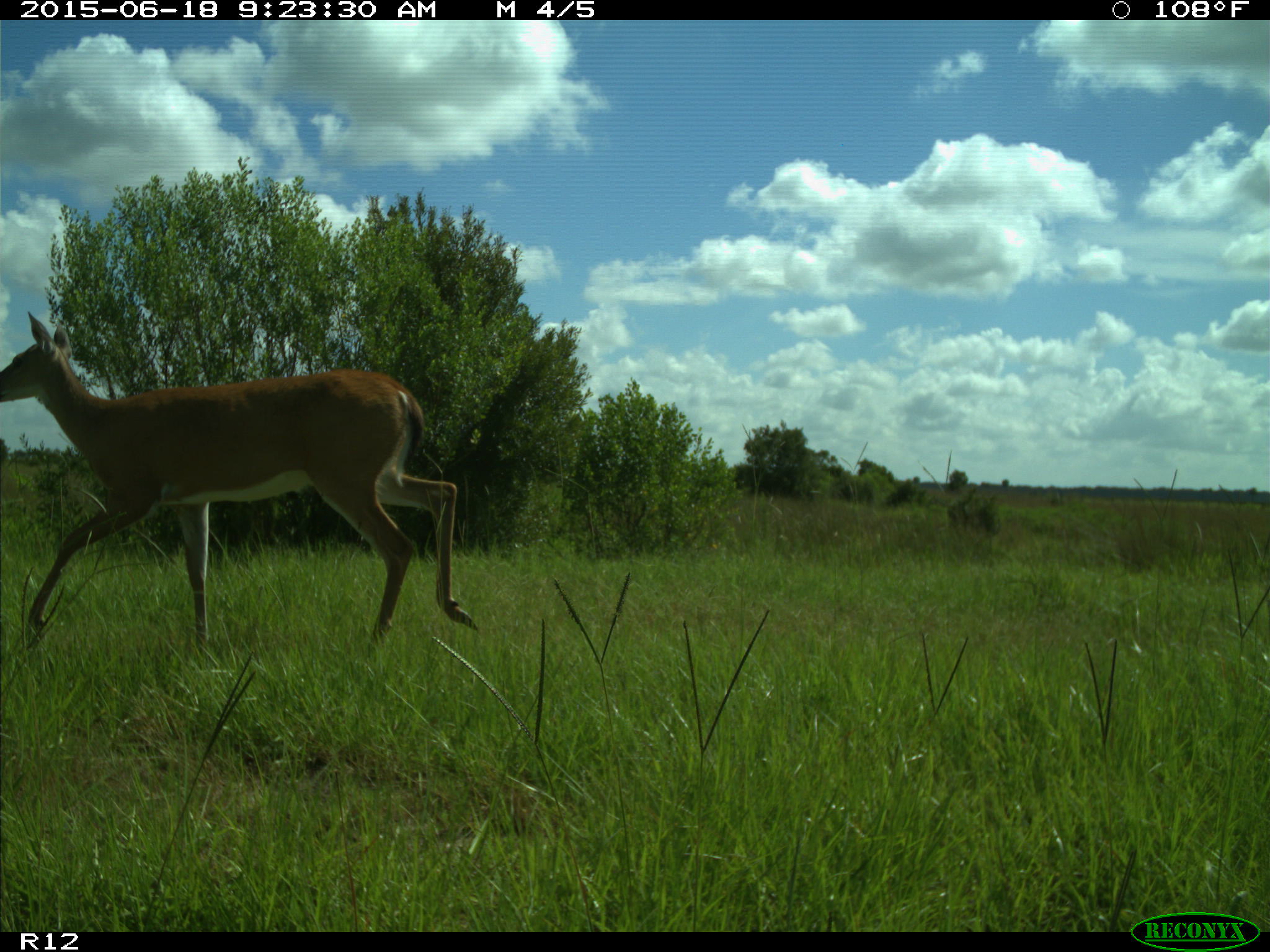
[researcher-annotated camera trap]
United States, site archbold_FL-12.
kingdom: Animalia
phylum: Chordata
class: Mammalia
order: Artiodactyla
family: Cervidae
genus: Odocoileus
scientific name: Odocoileus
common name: deer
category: unidentified deer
Unidentified deer (deer) (Odocoileus).